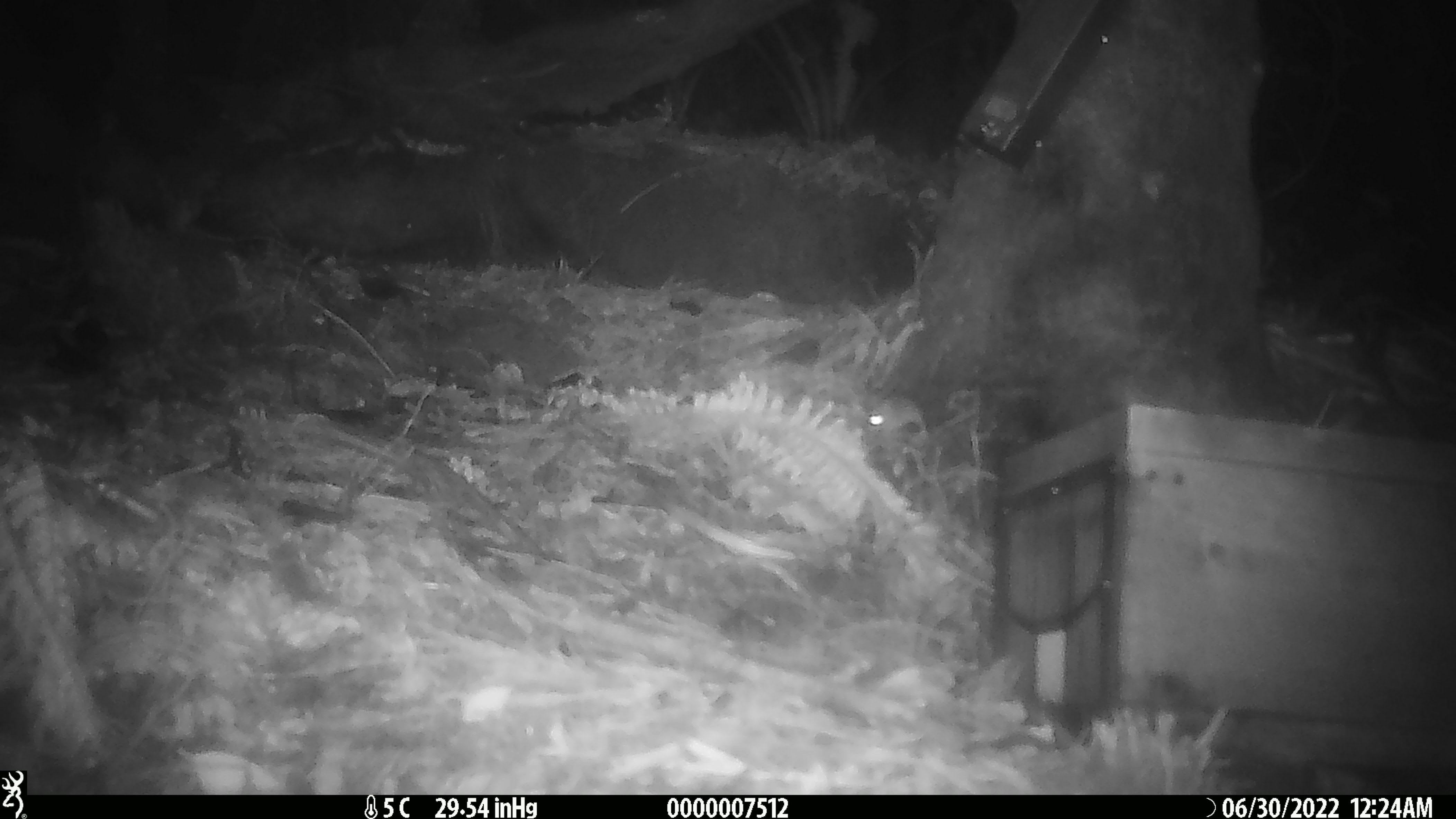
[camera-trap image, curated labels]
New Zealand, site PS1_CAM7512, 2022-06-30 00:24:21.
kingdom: Animalia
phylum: Chordata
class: Mammalia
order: Rodentia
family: Muridae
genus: Mus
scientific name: Mus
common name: mouse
Mouse (Mus).